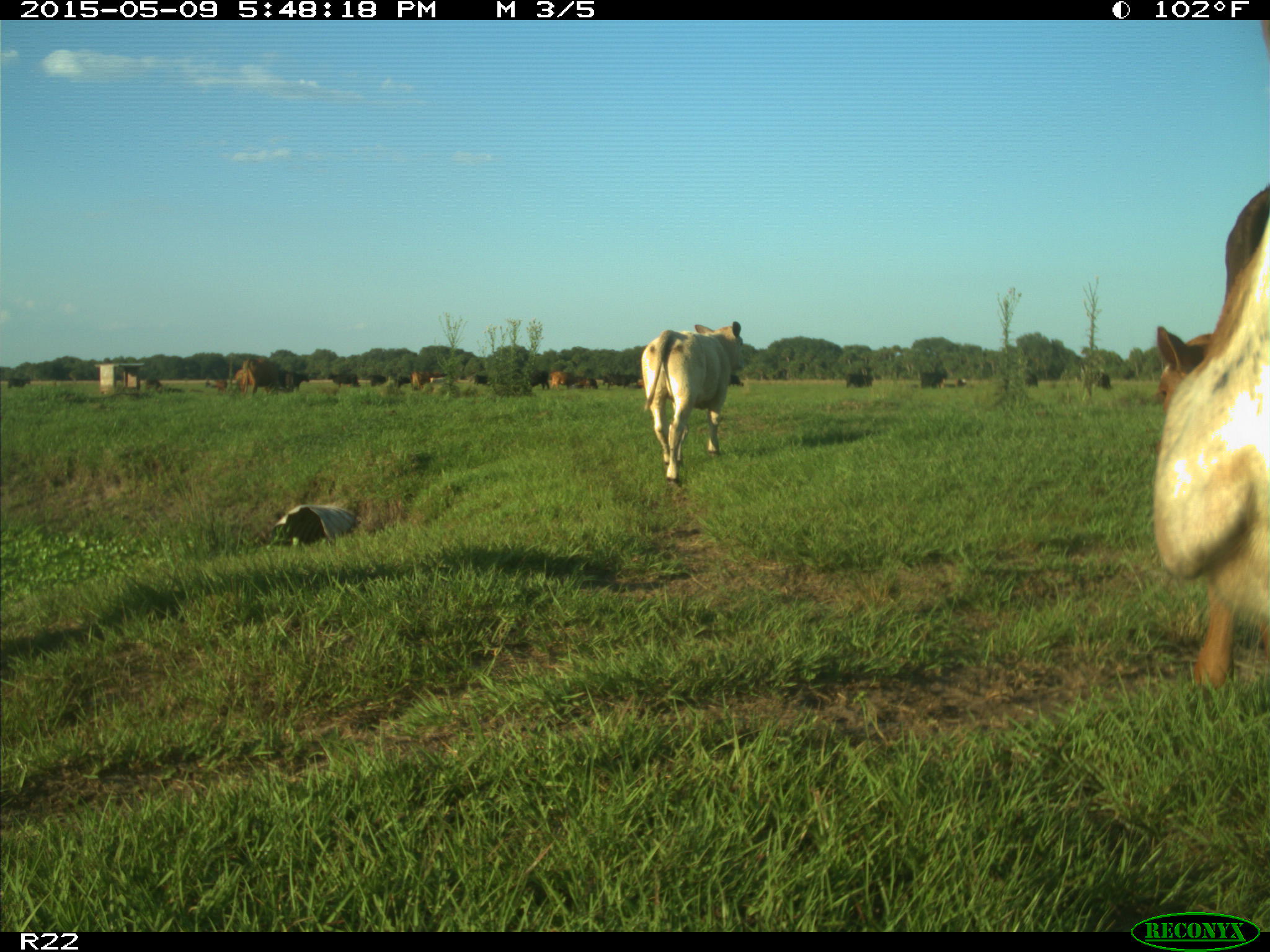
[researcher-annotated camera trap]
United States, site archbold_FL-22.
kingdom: Animalia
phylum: Chordata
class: Mammalia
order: Artiodactyla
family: Bovidae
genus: Bos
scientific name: Bos taurus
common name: domestic cow